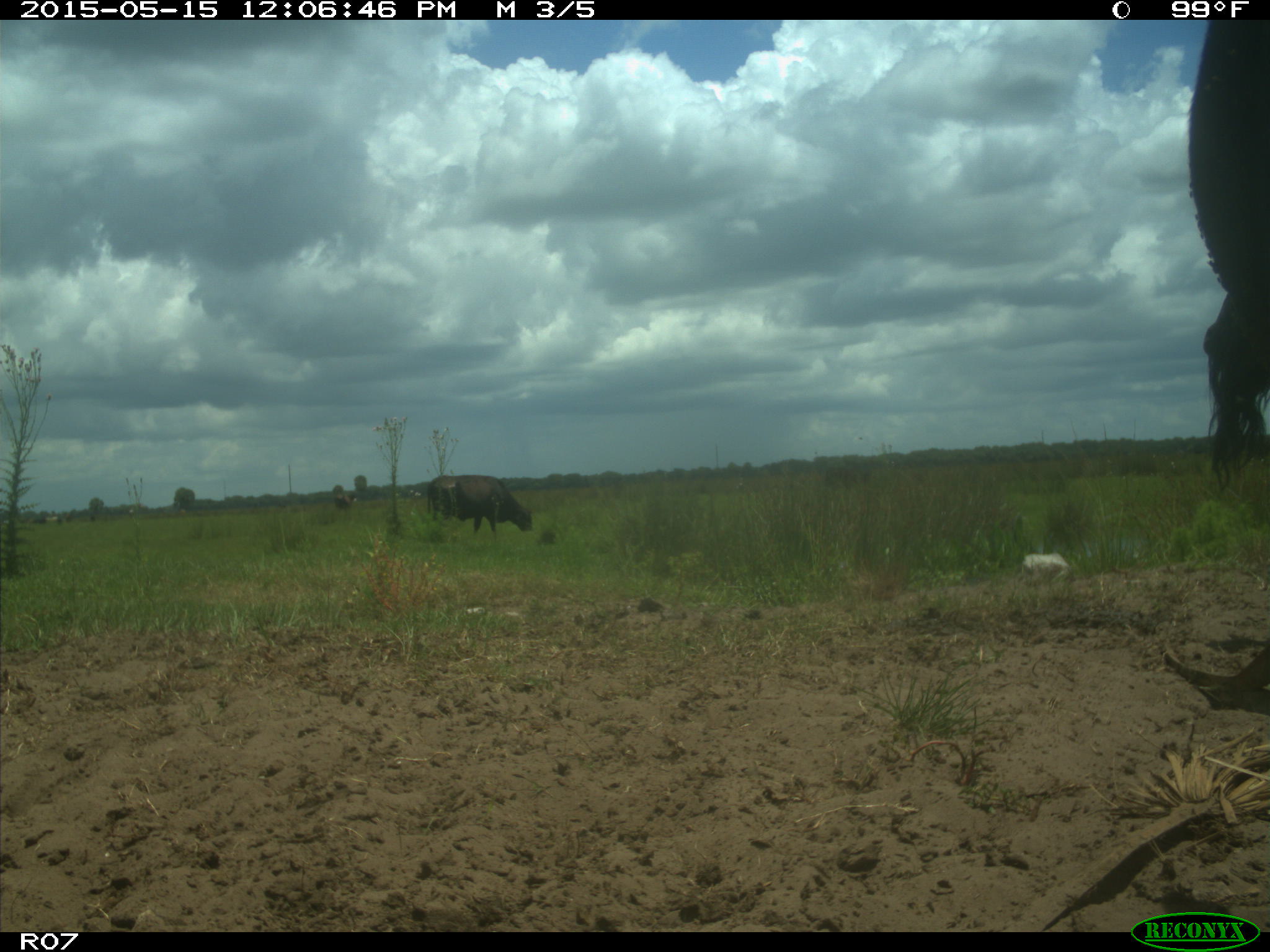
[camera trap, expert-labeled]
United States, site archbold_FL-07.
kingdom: Animalia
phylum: Chordata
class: Mammalia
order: Artiodactyla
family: Bovidae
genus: Bos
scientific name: Bos taurus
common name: domestic cow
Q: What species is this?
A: Bos taurus (domestic cow).